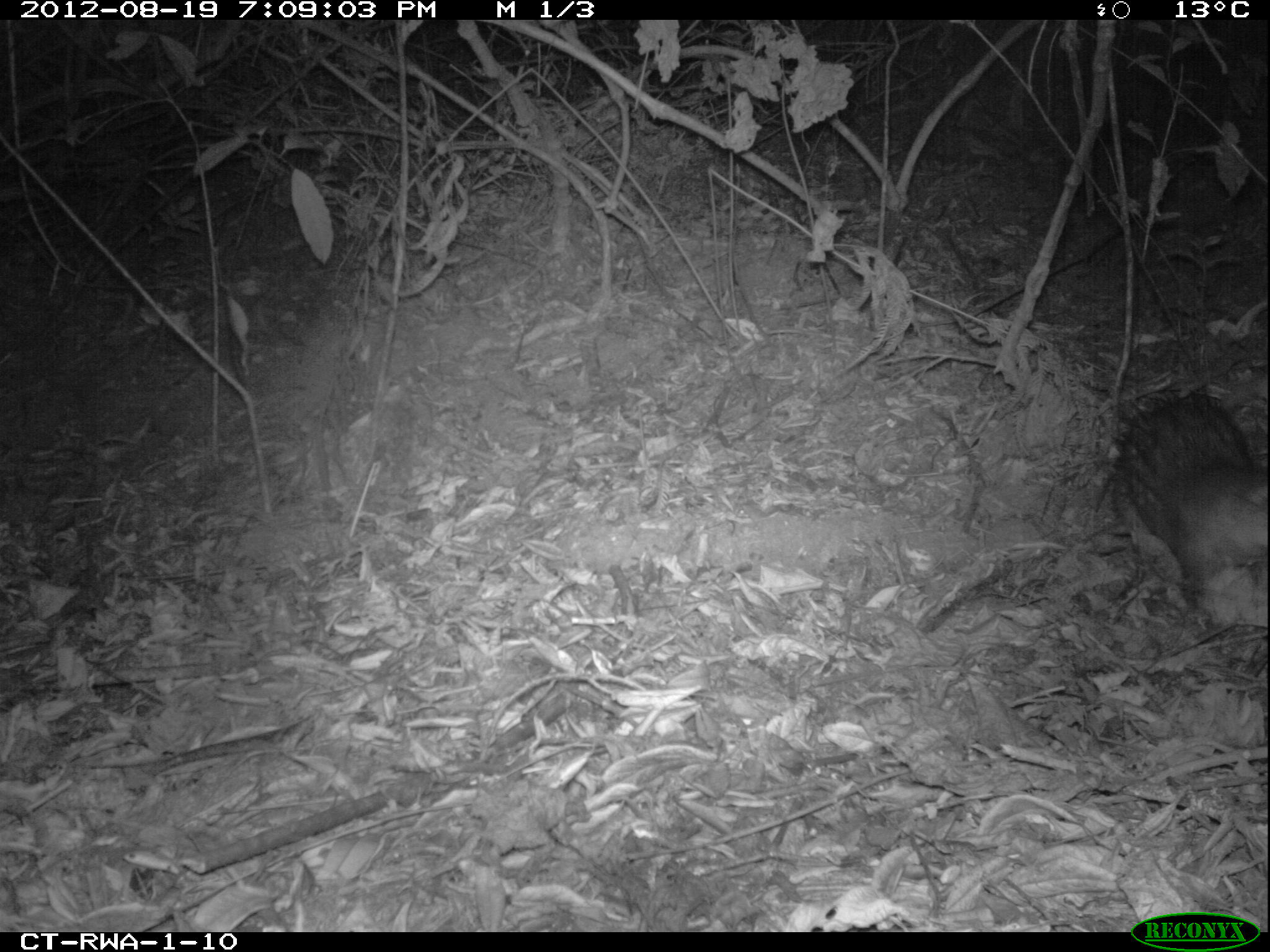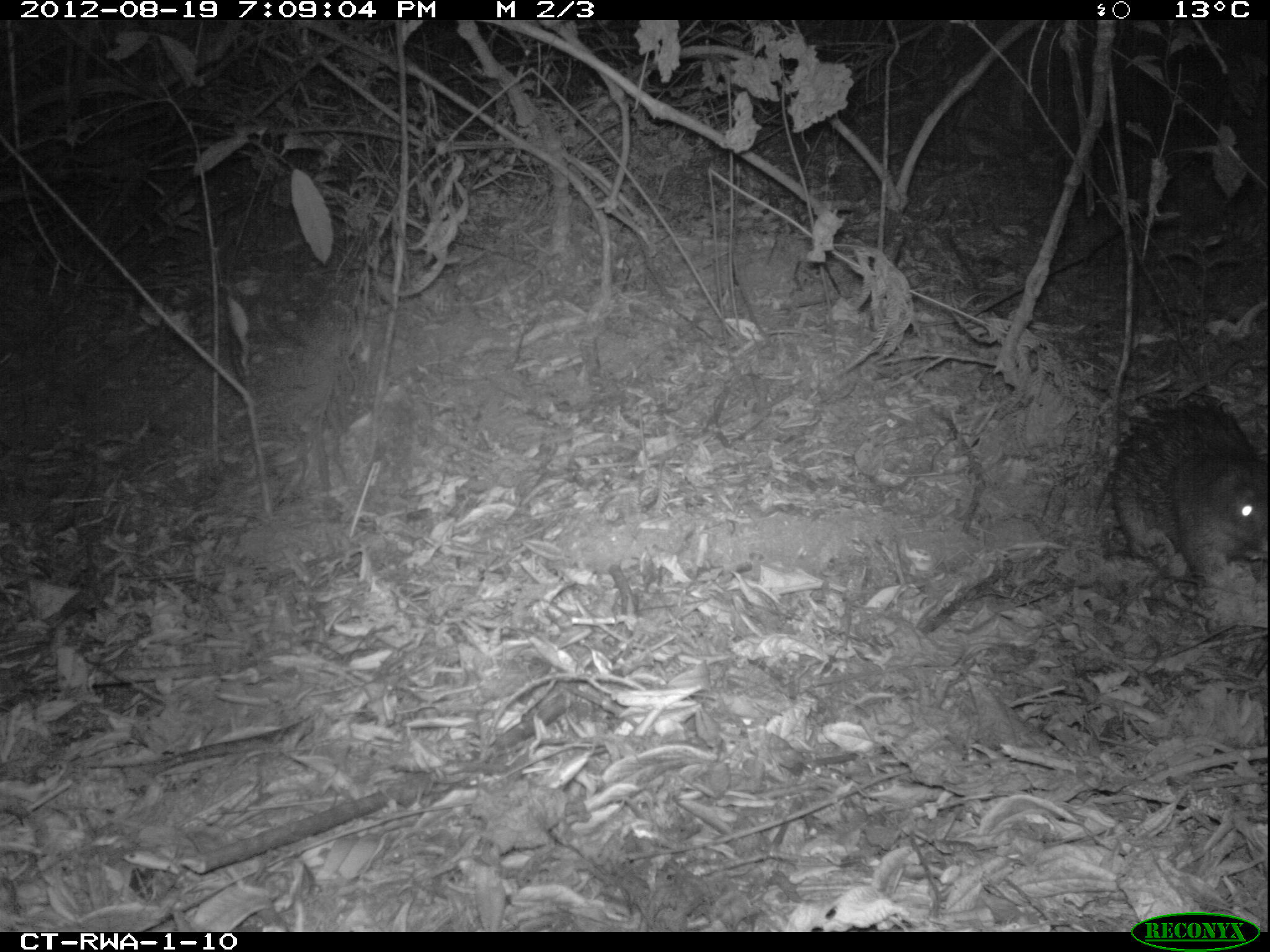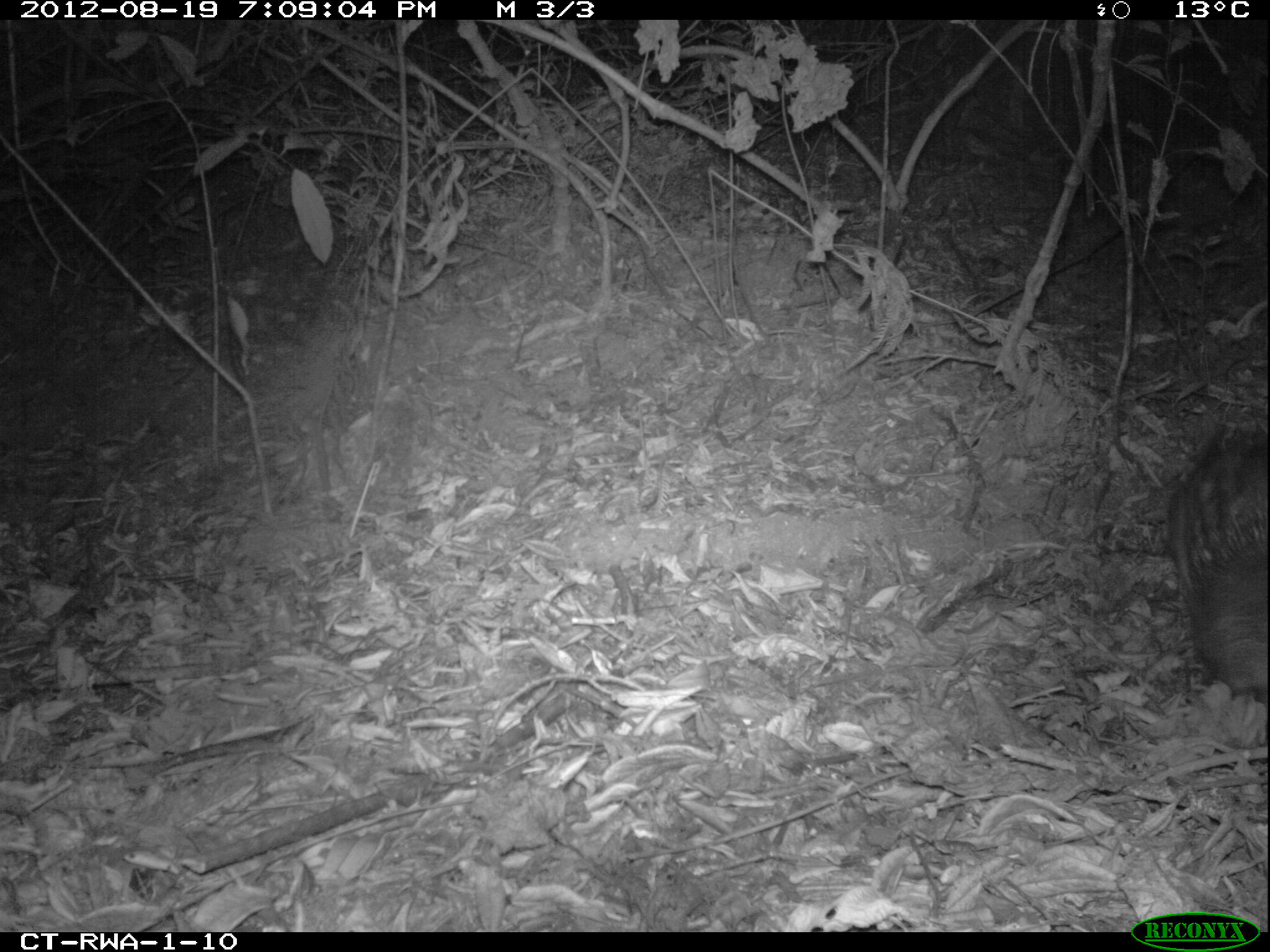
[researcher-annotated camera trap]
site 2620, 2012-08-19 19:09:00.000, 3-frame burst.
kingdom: Animalia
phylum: Chordata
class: Mammalia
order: Rodentia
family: Hystricidae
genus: Atherurus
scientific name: Atherurus africanus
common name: african brush-tailed porcupine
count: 1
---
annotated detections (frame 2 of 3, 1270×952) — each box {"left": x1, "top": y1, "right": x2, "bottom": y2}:
atherurus africanus: {"left": 1089, "top": 403, "right": 1266, "bottom": 596}